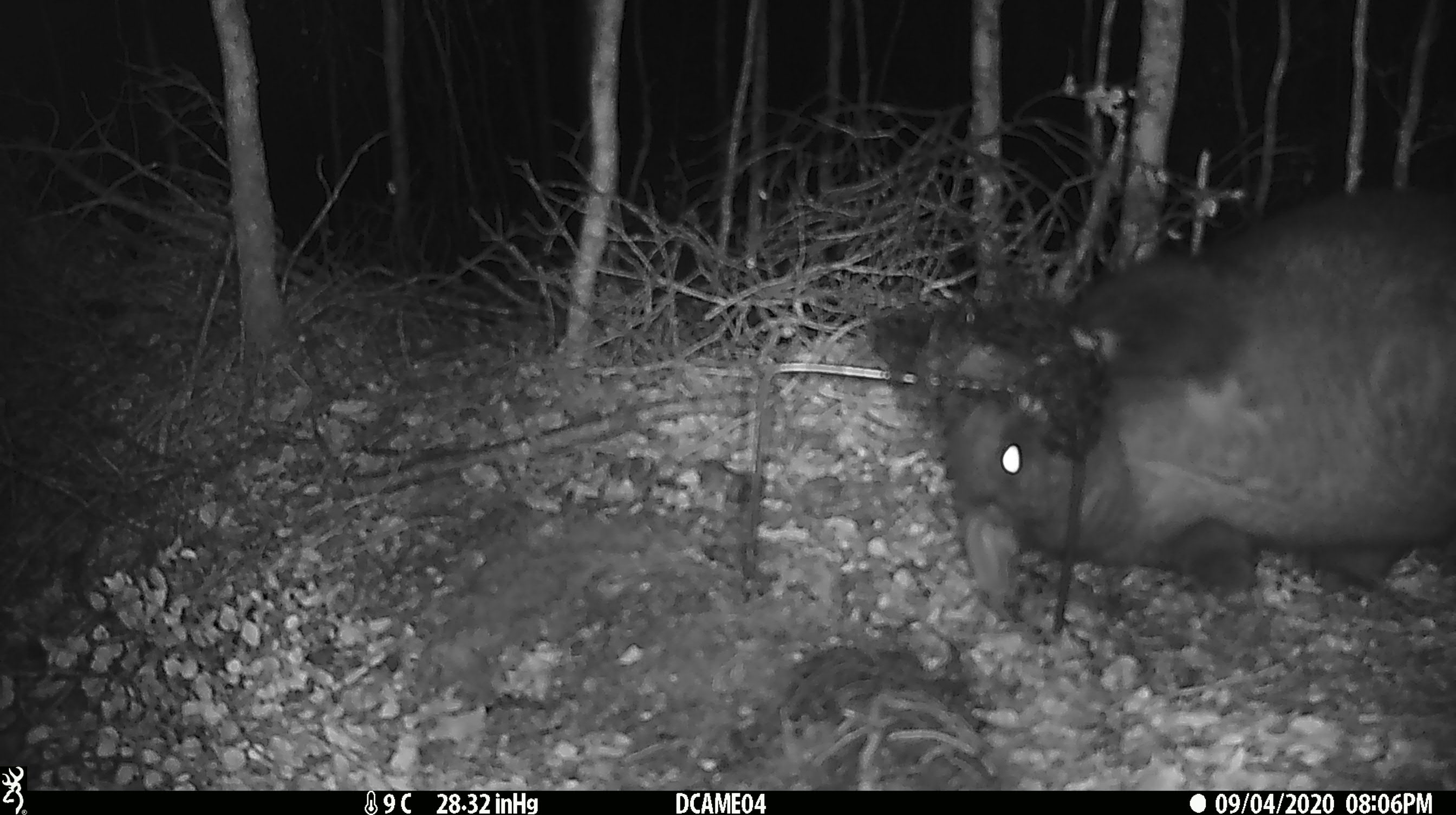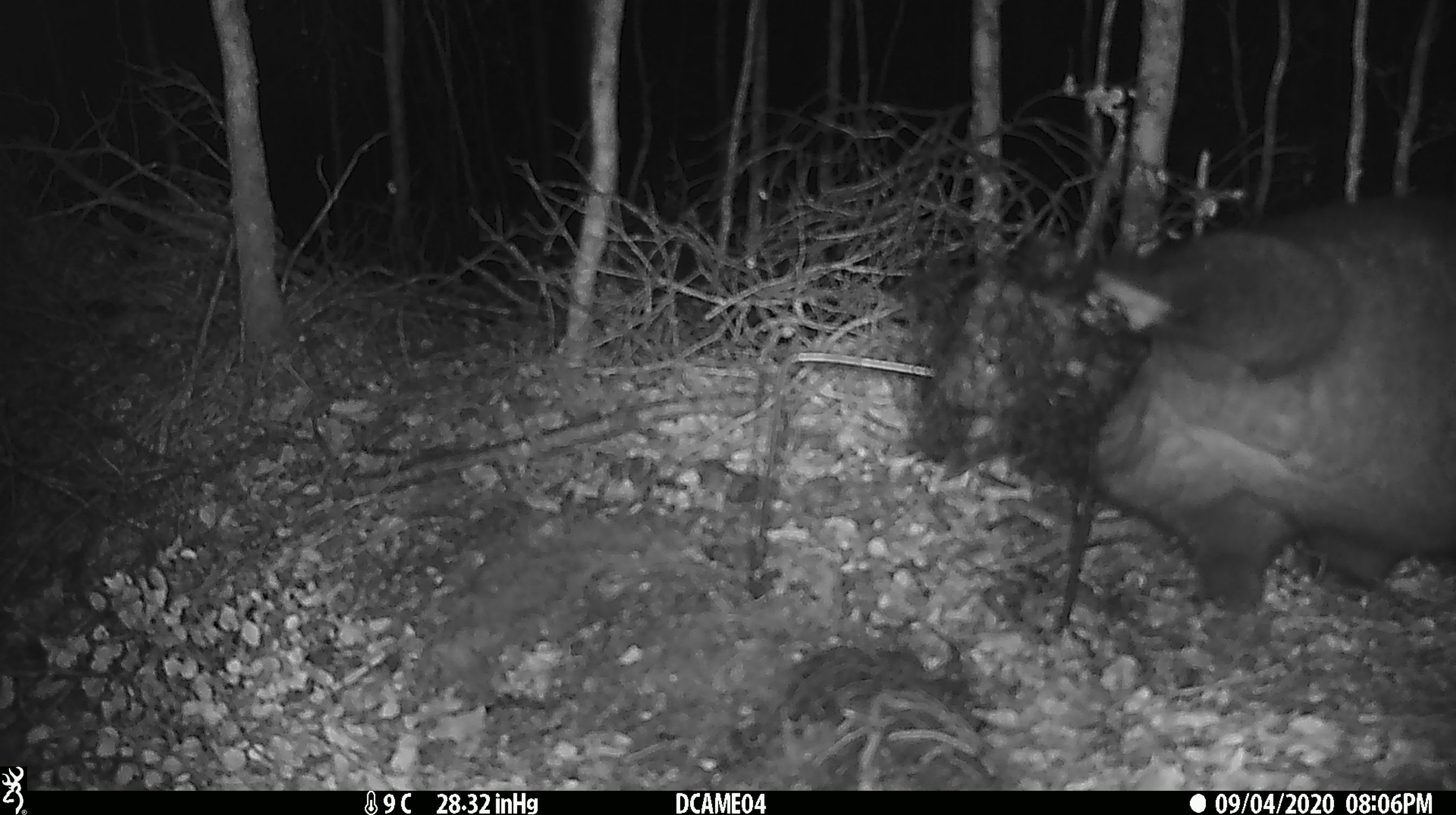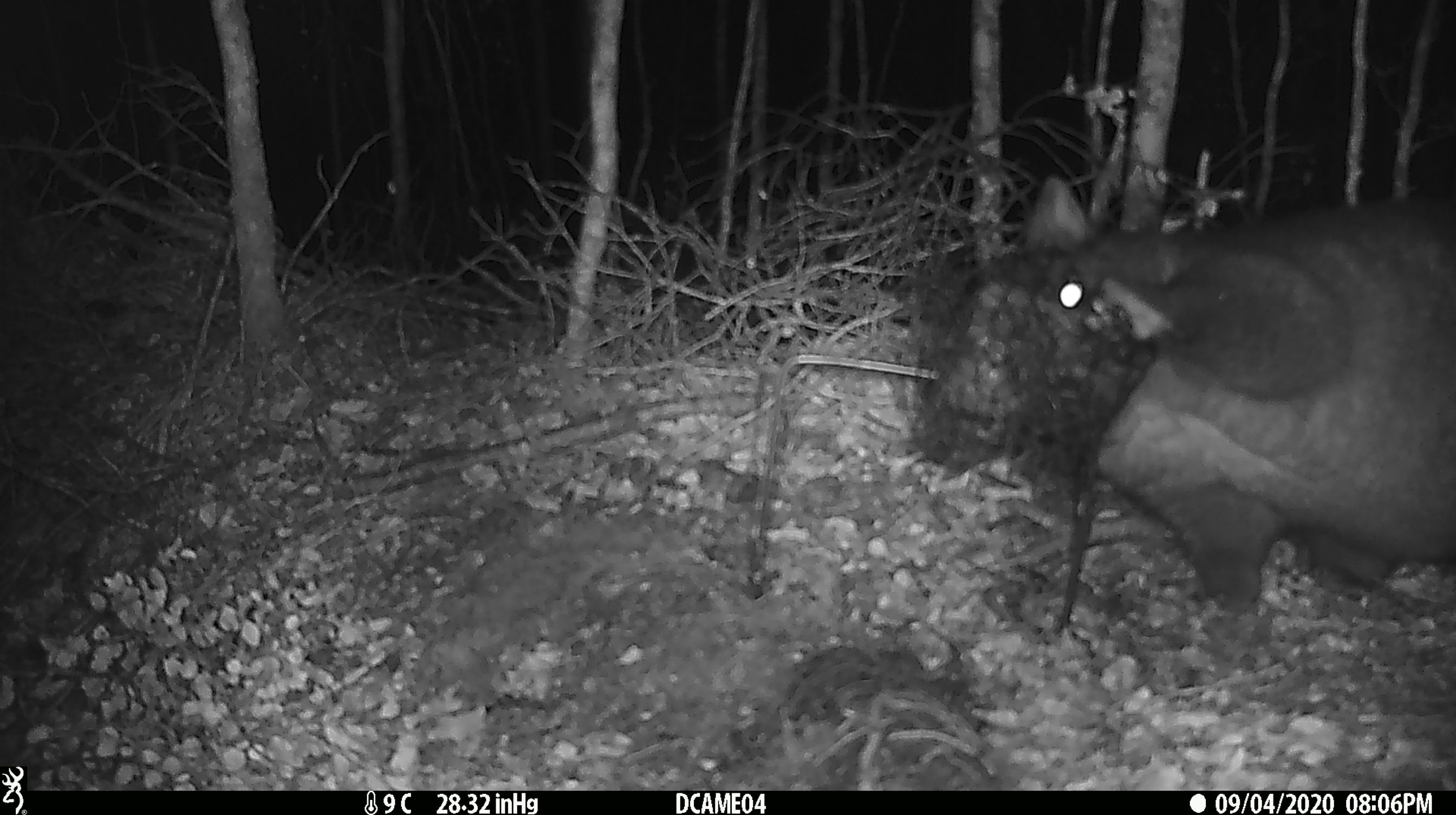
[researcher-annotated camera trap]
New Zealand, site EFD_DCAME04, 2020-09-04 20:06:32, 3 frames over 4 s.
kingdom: Animalia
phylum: Chordata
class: Mammalia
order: Diprotodontia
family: Phalangeridae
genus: Trichosurus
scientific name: Trichosurus vulpecula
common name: common brushtail possum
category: possum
Possum (common brushtail possum) (Trichosurus vulpecula).